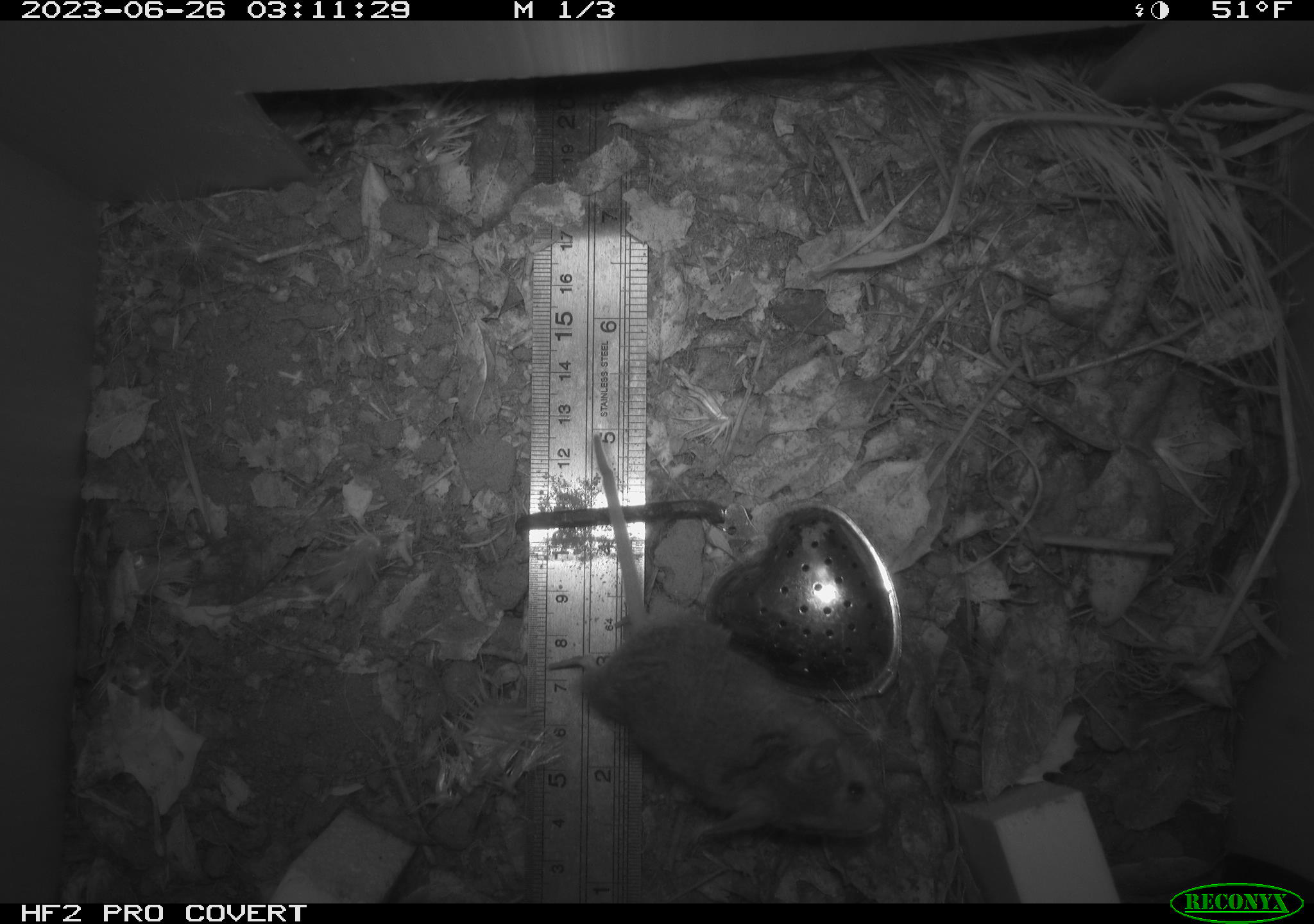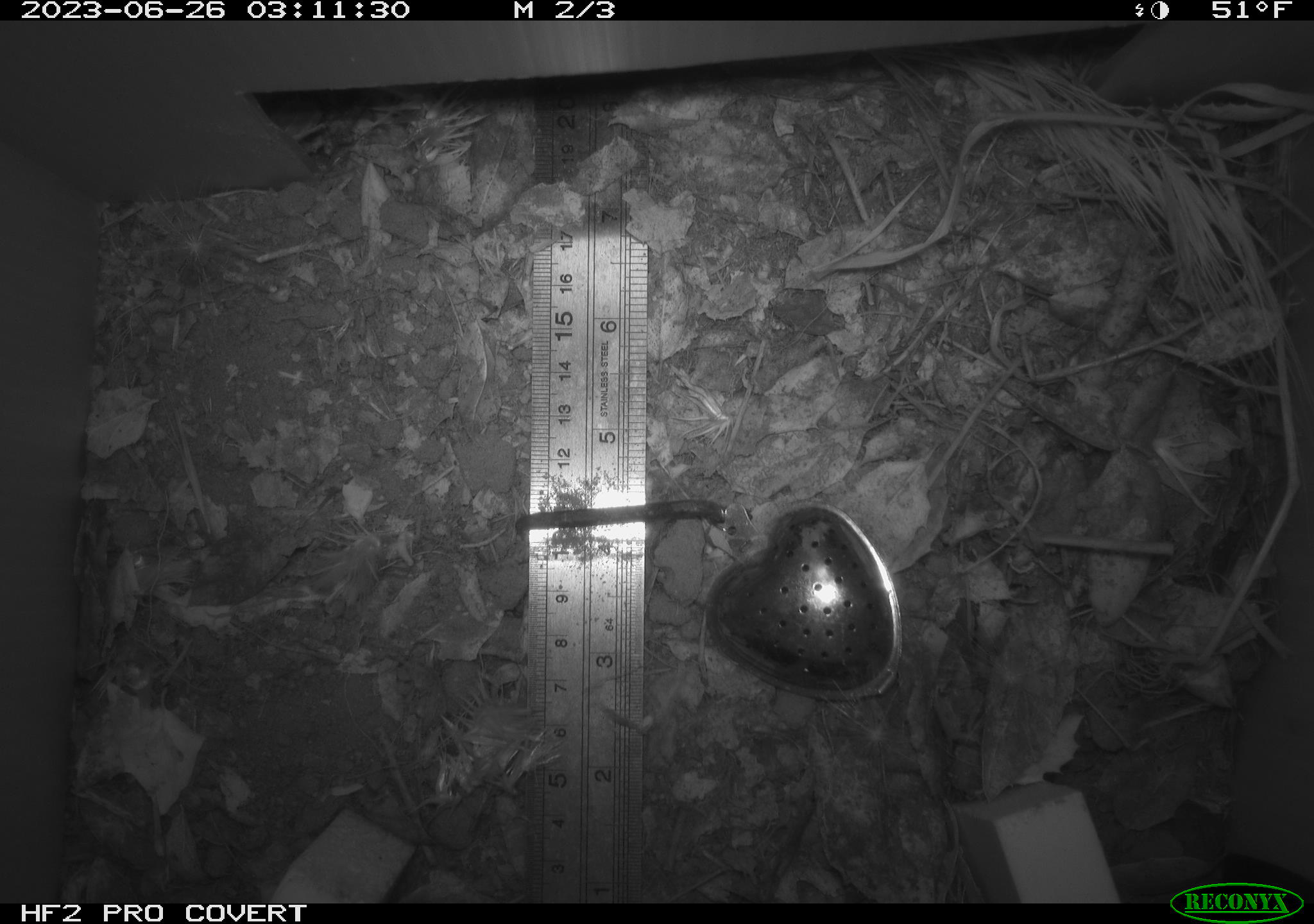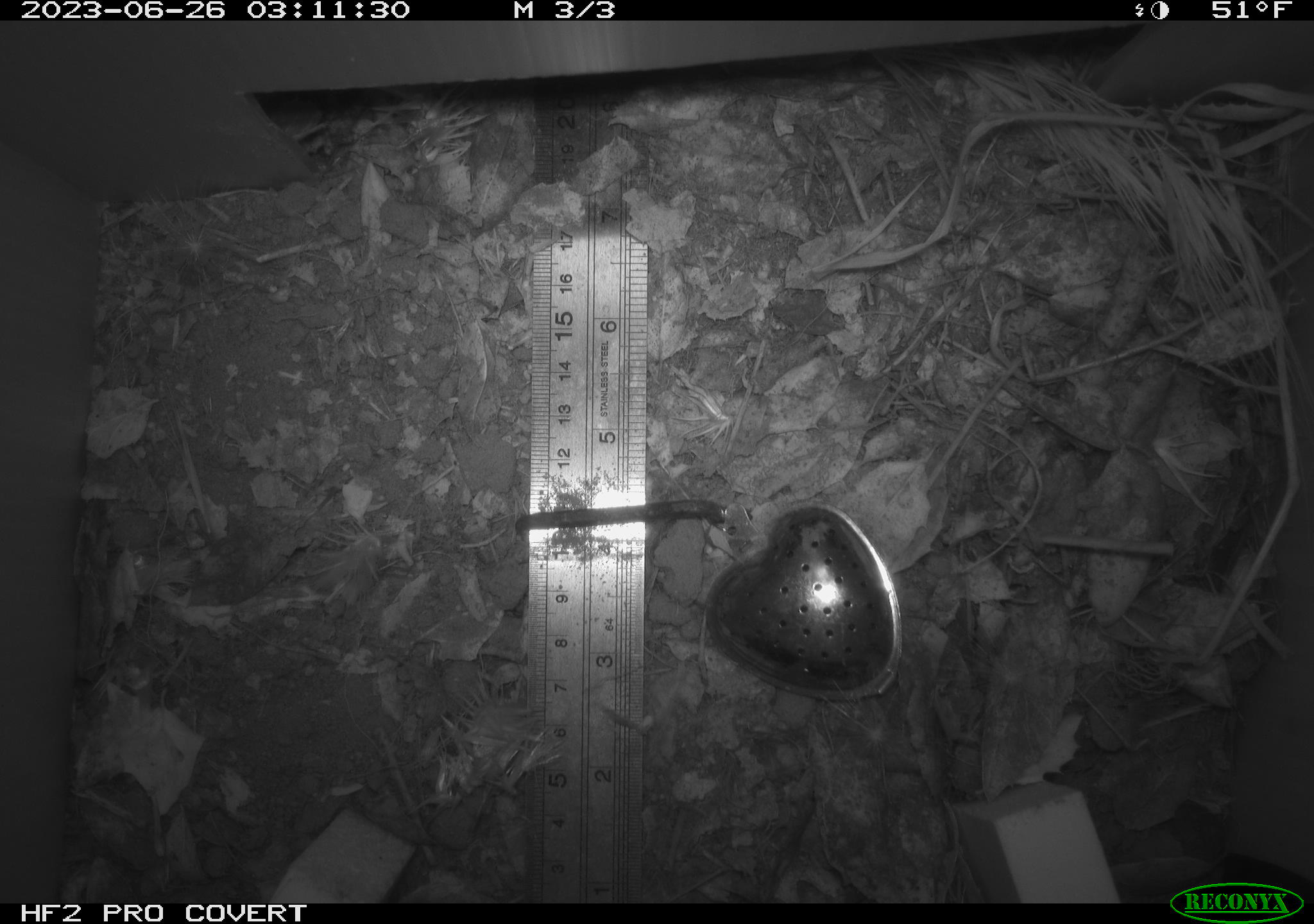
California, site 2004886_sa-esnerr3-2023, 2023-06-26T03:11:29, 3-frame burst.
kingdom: Animalia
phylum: Chordata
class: Mammalia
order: Rodentia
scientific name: Rodentia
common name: mouse species